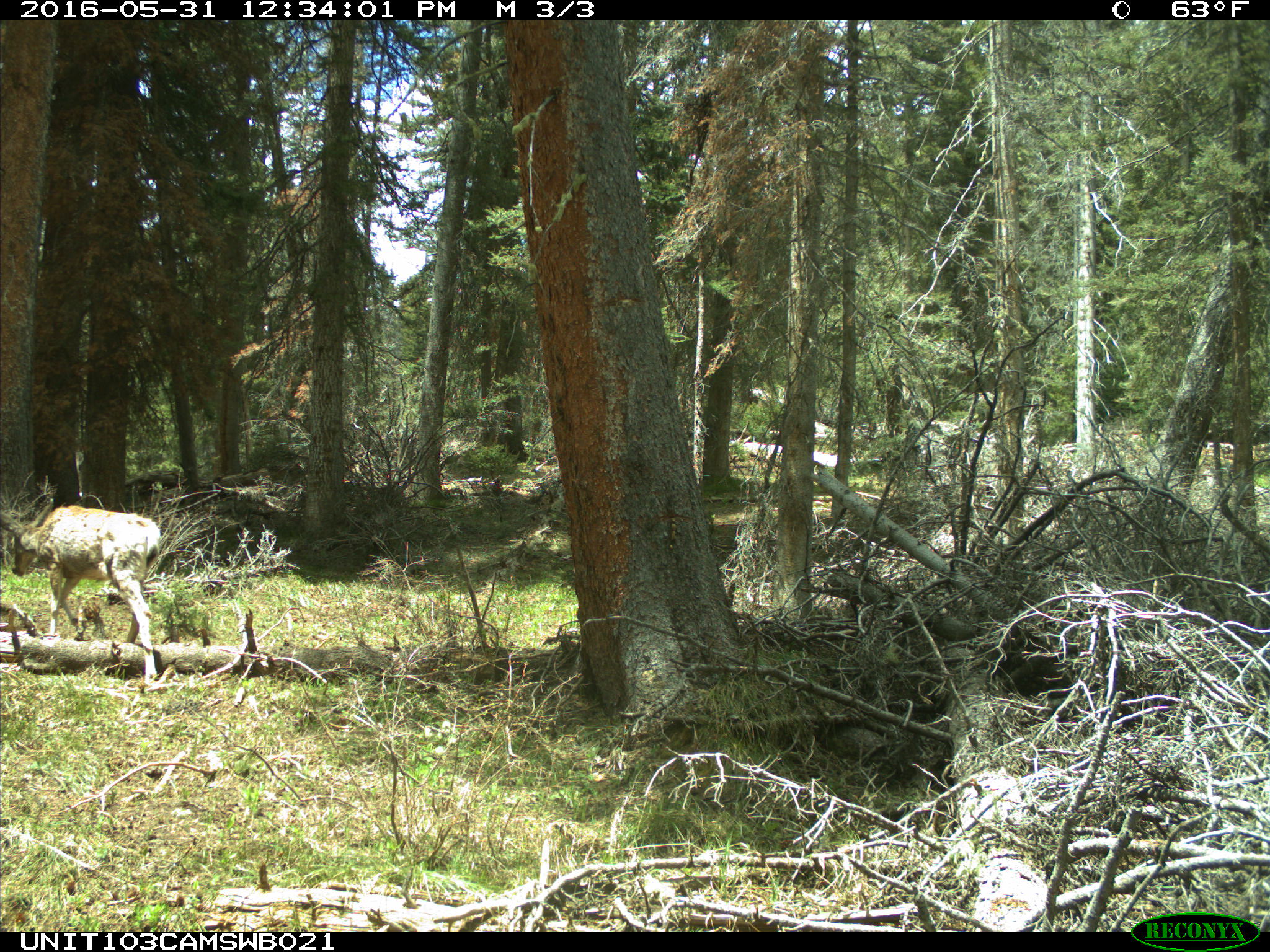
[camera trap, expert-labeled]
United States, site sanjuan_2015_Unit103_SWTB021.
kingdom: Animalia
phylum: Chordata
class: Mammalia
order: Artiodactyla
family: Cervidae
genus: Odocoileus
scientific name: Odocoileus hemionus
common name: mule deer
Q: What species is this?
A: Odocoileus hemionus (mule deer).